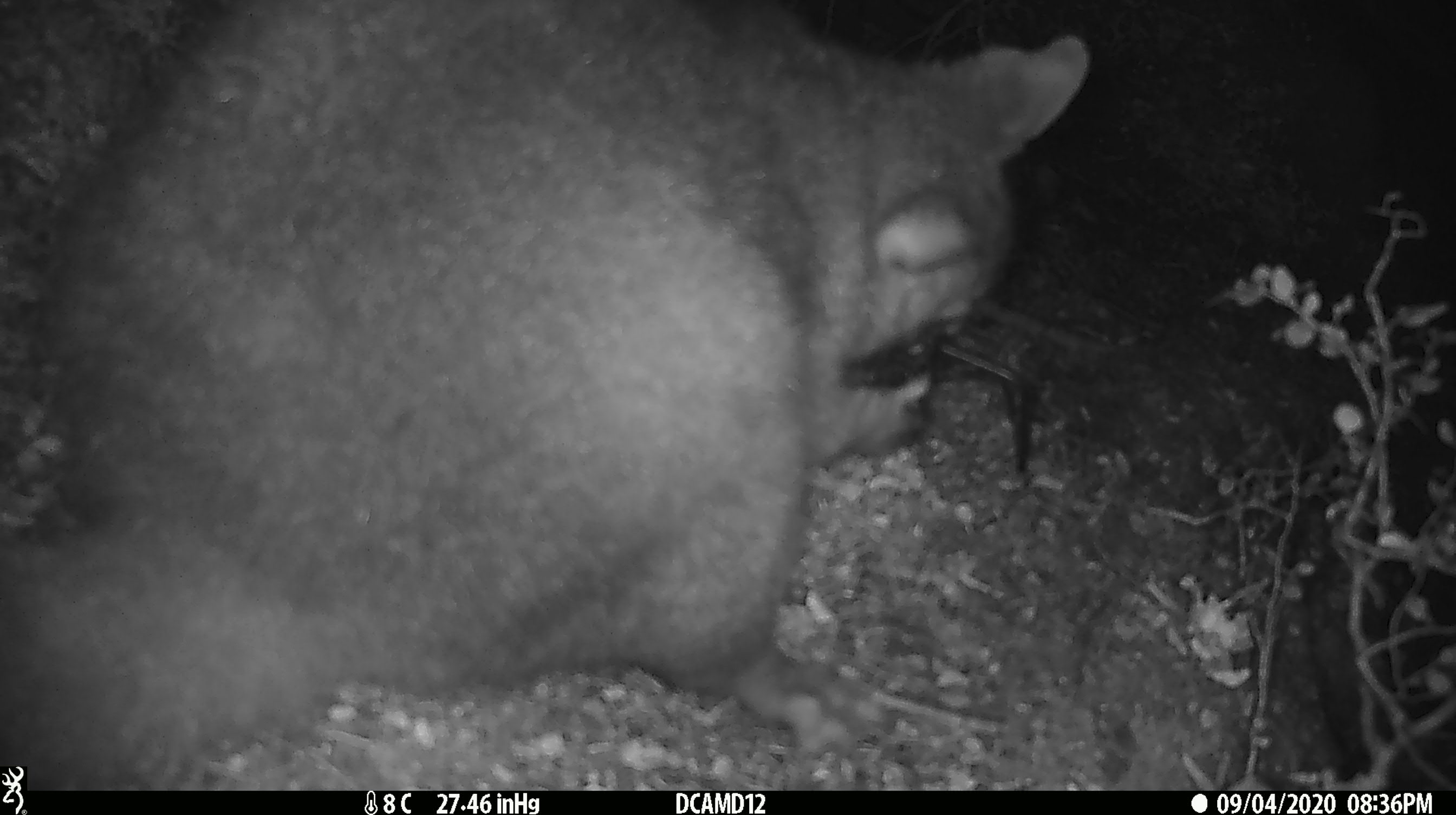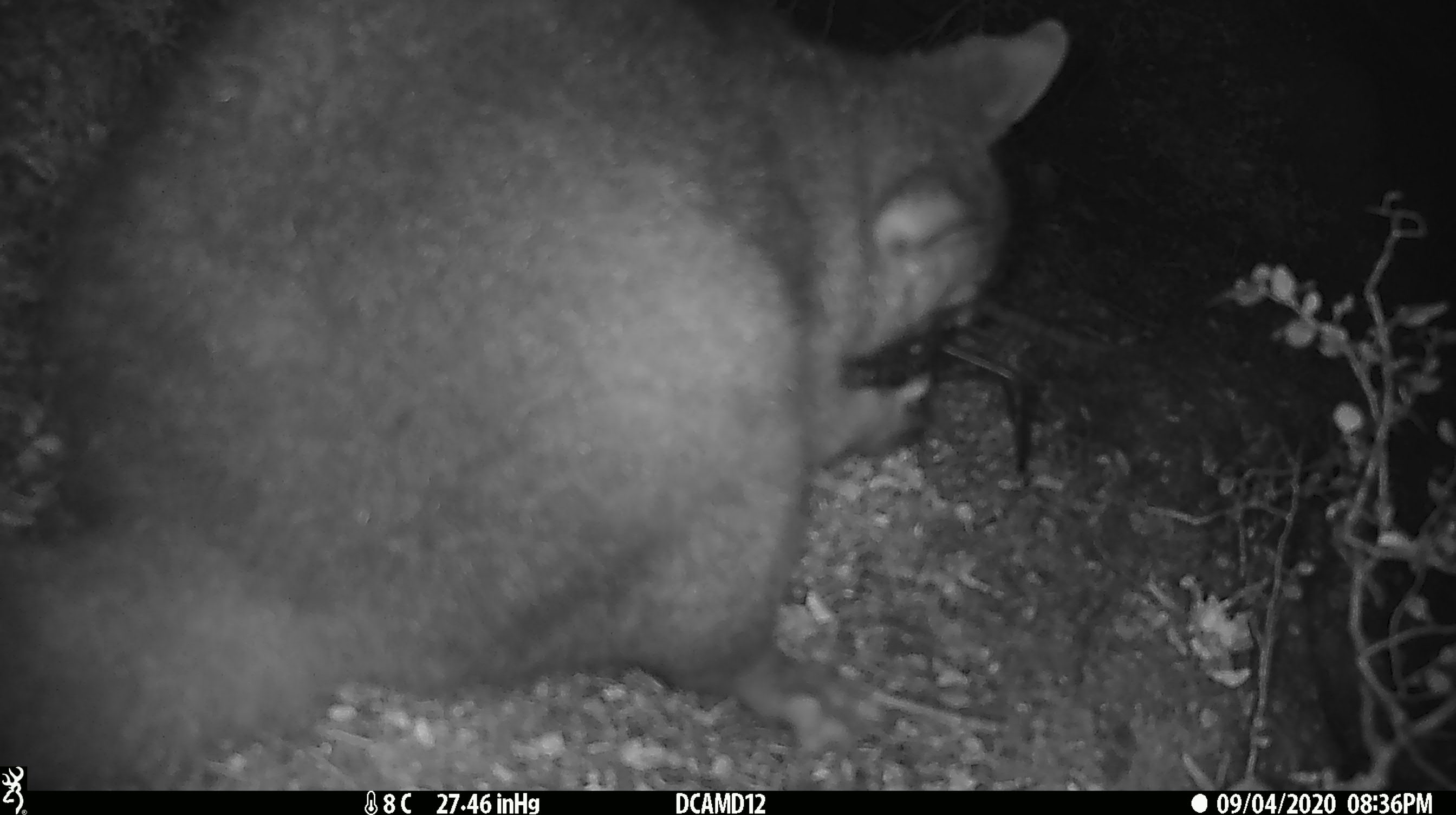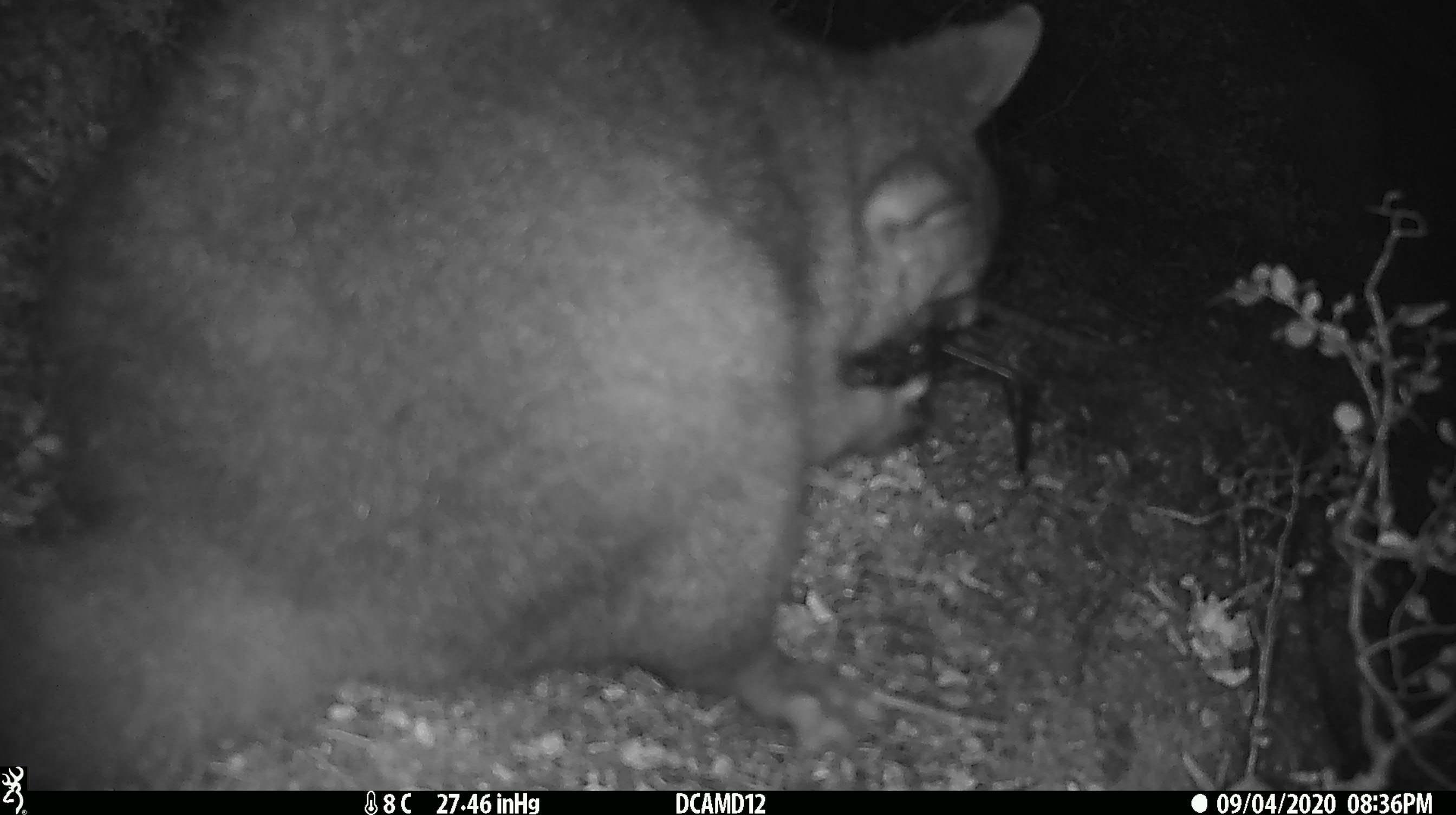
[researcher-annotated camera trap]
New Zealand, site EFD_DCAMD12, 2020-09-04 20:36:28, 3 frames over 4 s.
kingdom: Animalia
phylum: Chordata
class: Mammalia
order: Diprotodontia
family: Phalangeridae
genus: Trichosurus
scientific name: Trichosurus vulpecula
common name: common brushtail possum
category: possum